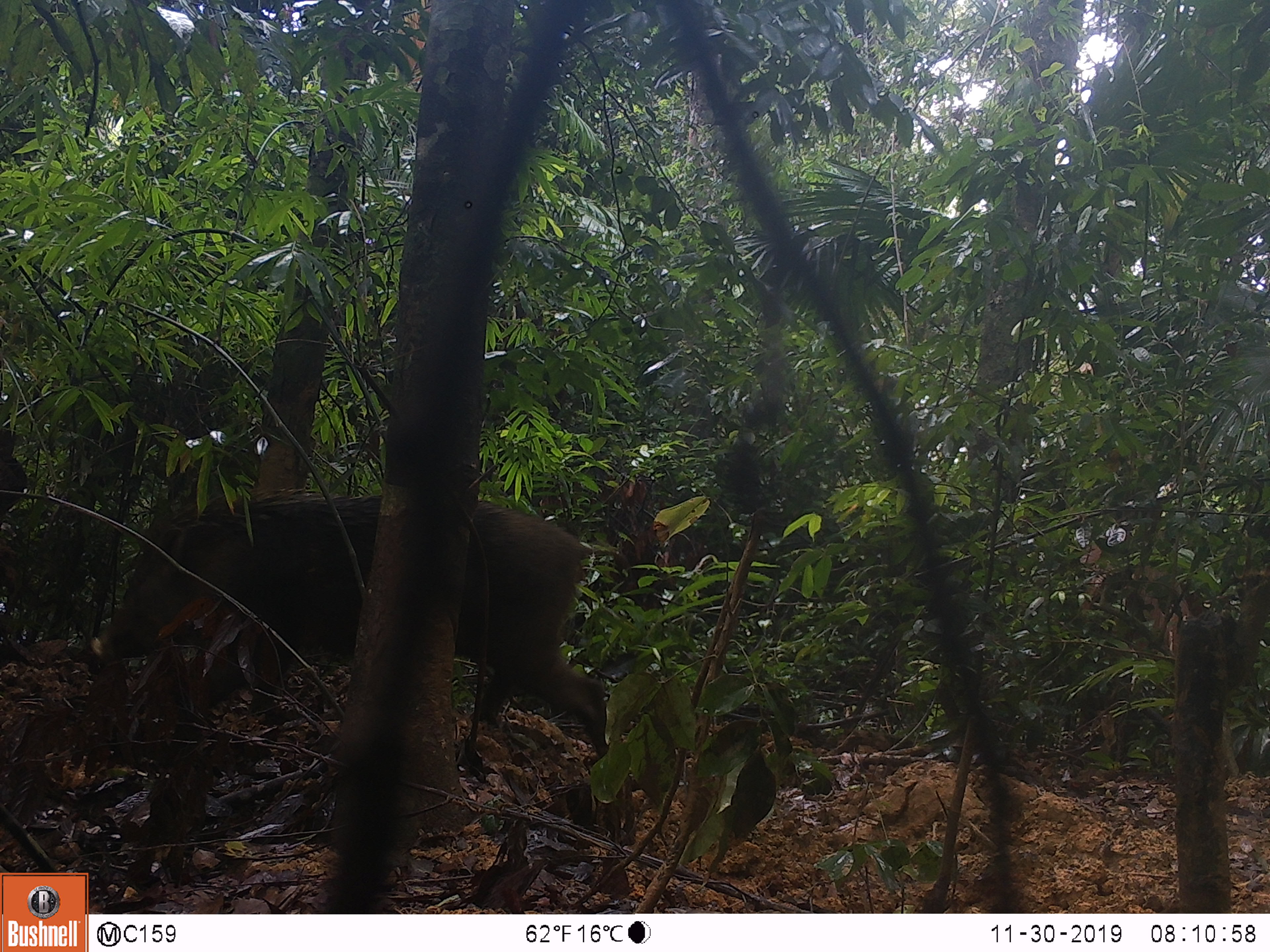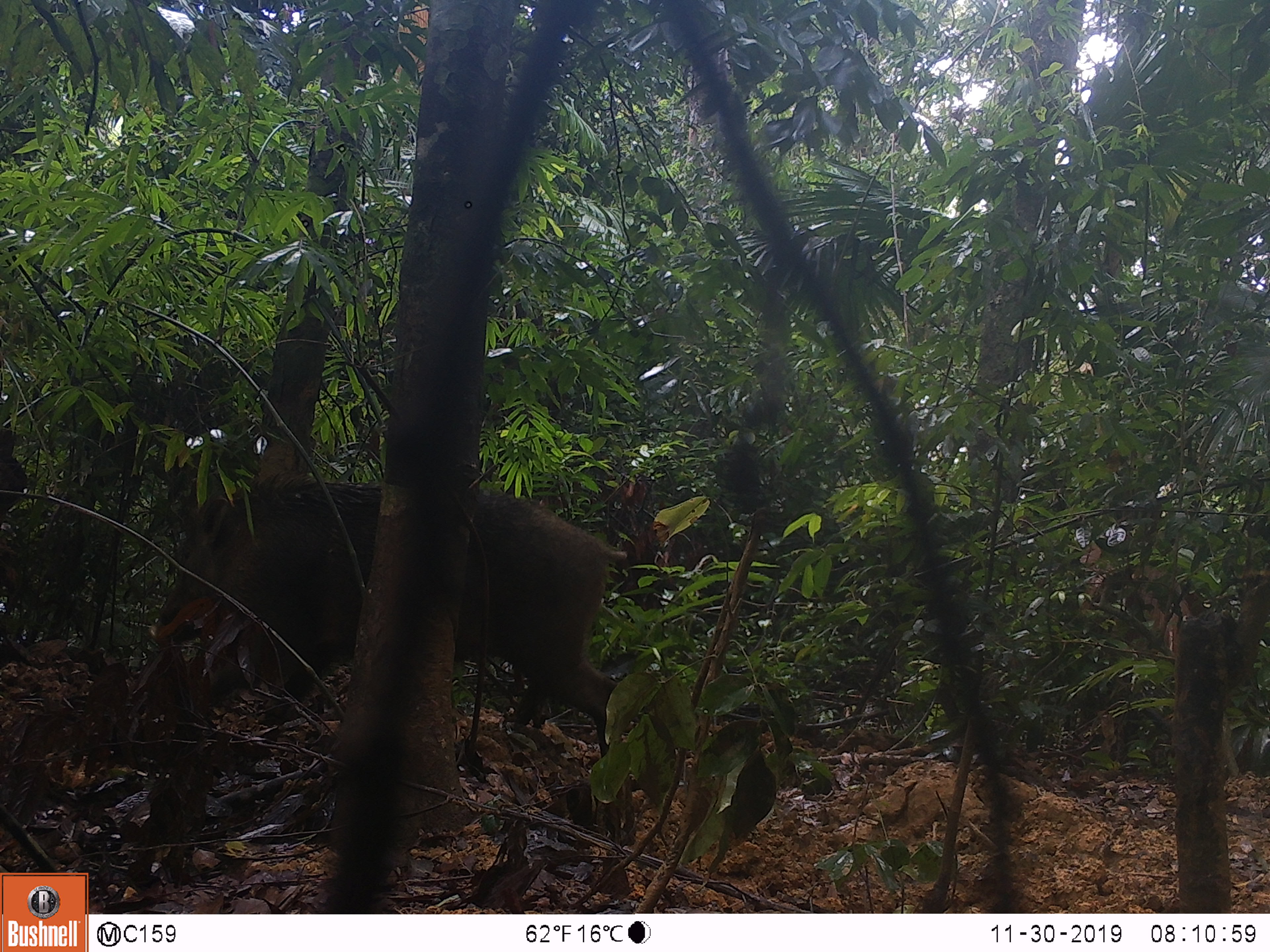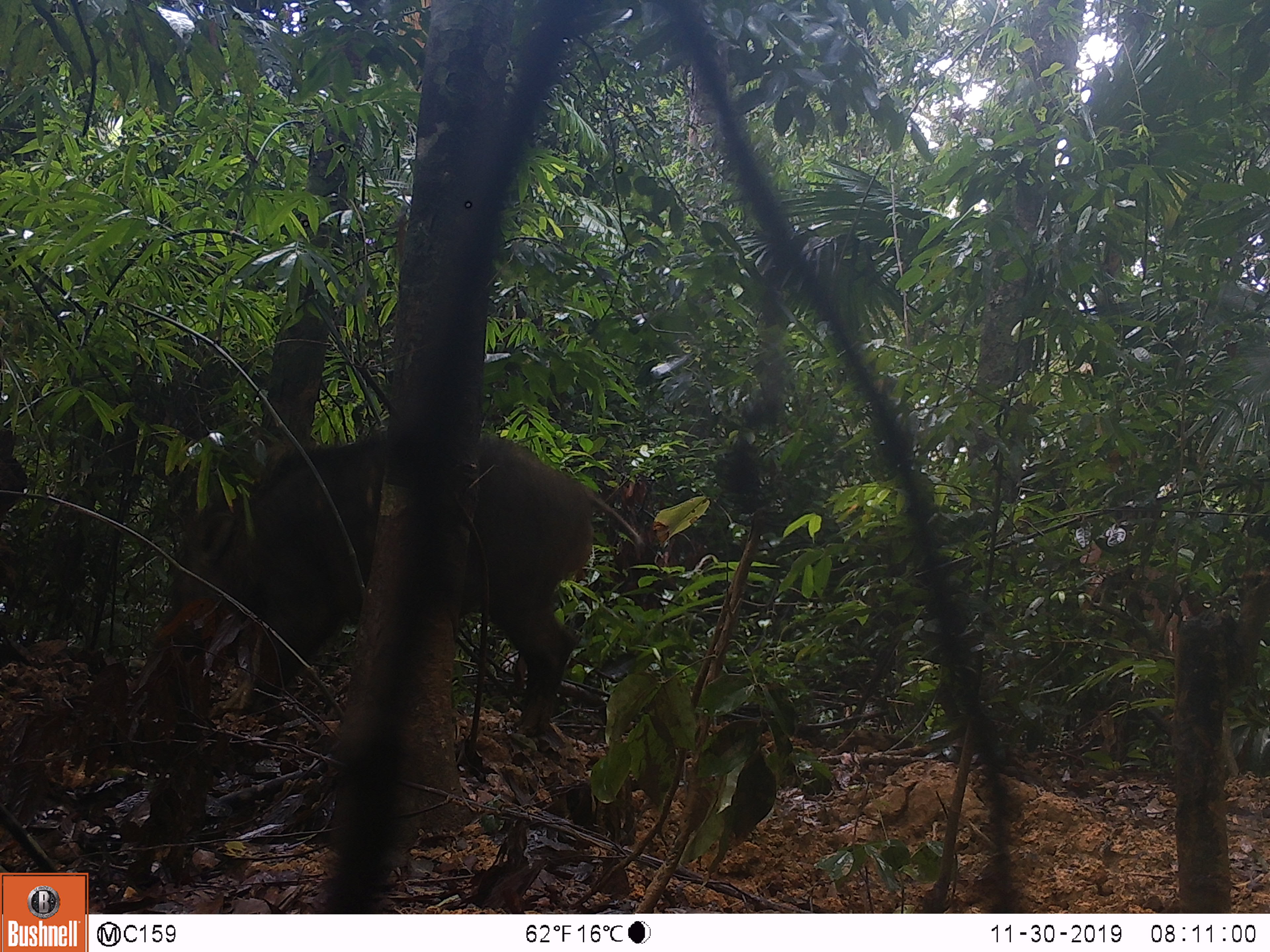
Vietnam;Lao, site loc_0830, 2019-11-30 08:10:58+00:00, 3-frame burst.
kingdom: Animalia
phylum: Chordata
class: Mammalia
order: Artiodactyla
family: Suidae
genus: Sus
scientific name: Sus scrofa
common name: eurasian wild pig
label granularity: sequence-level